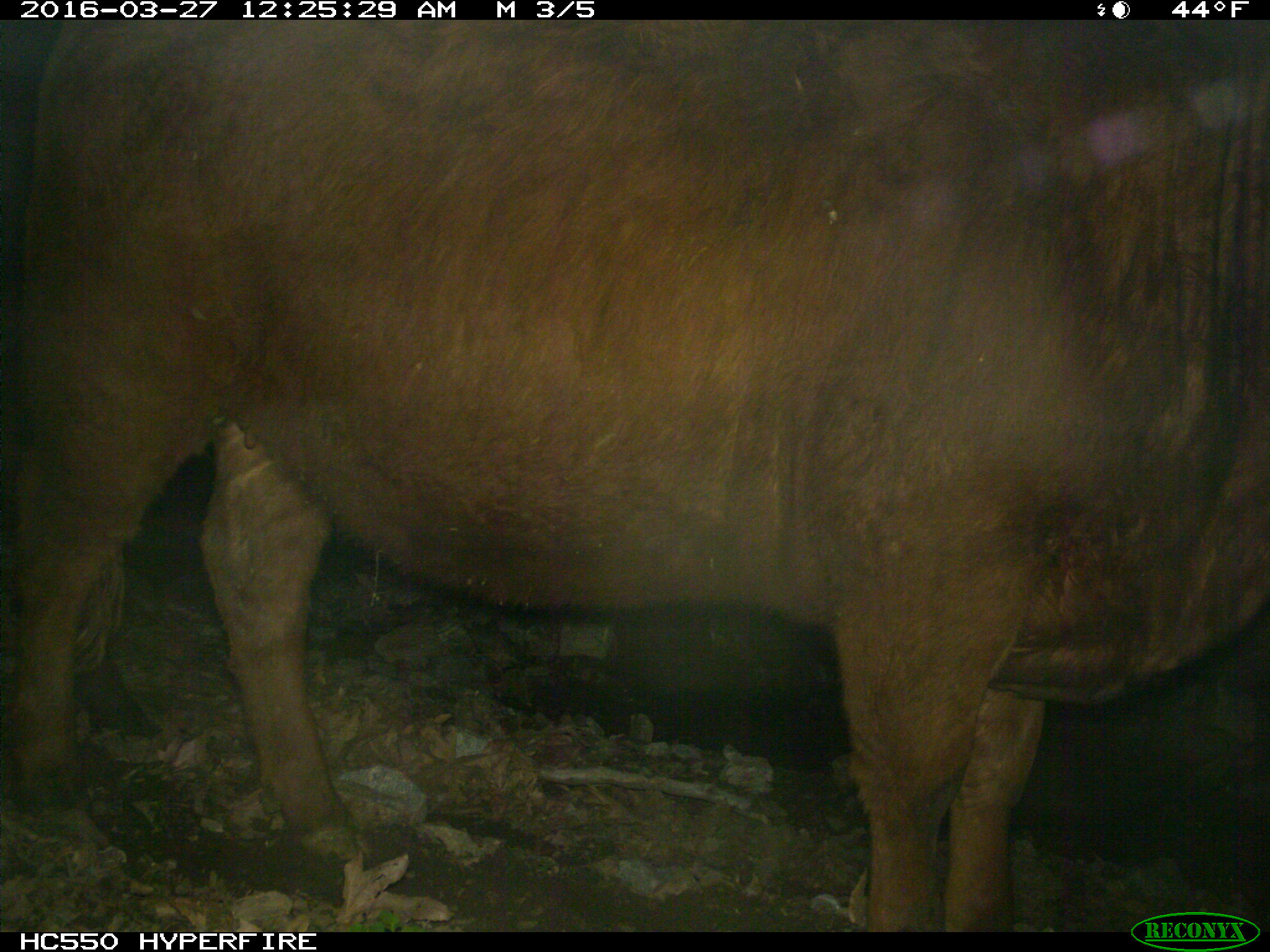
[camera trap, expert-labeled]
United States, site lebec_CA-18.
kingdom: Animalia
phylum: Chordata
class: Mammalia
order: Artiodactyla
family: Bovidae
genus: Bos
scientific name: Bos taurus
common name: domestic cow